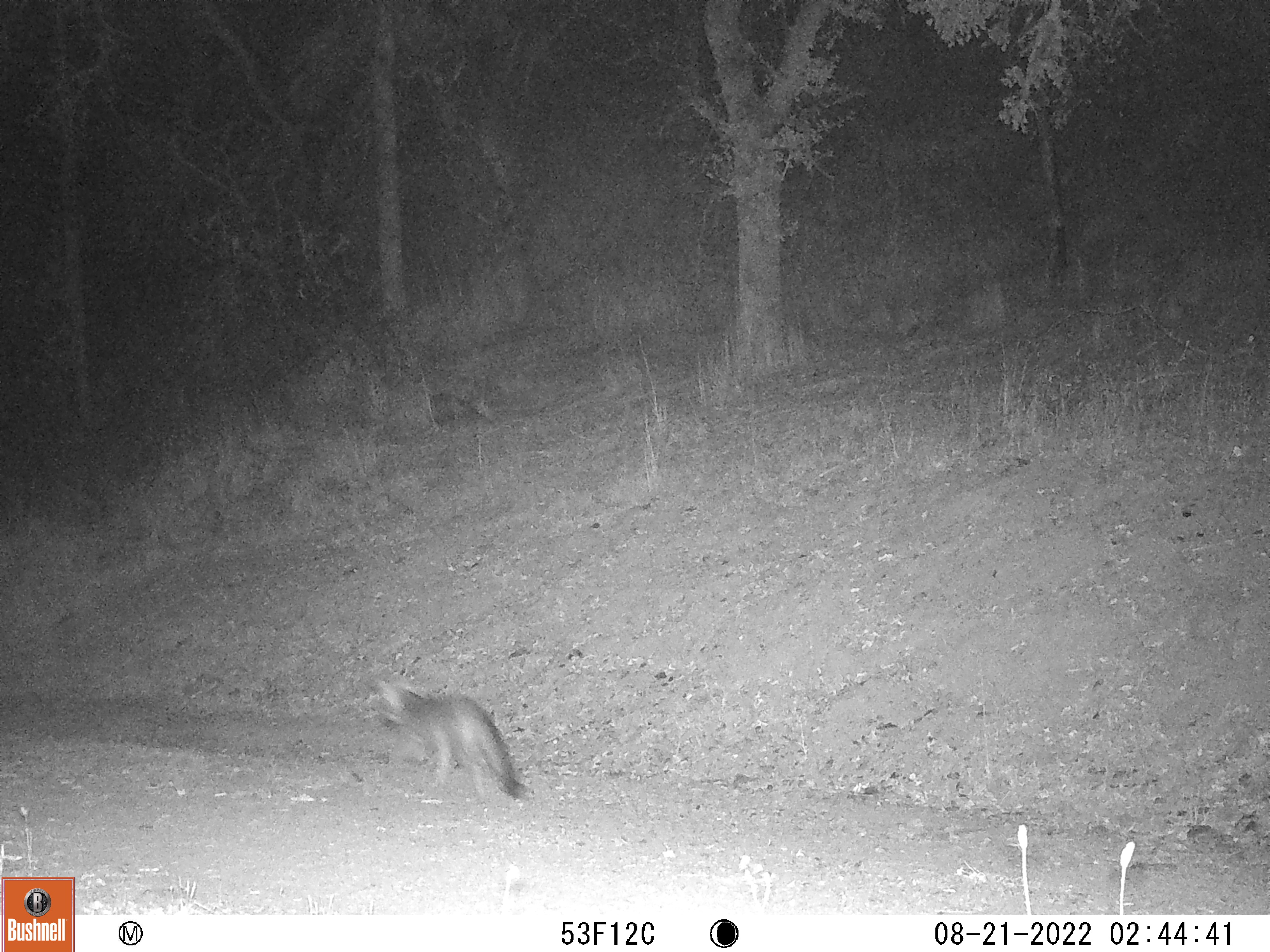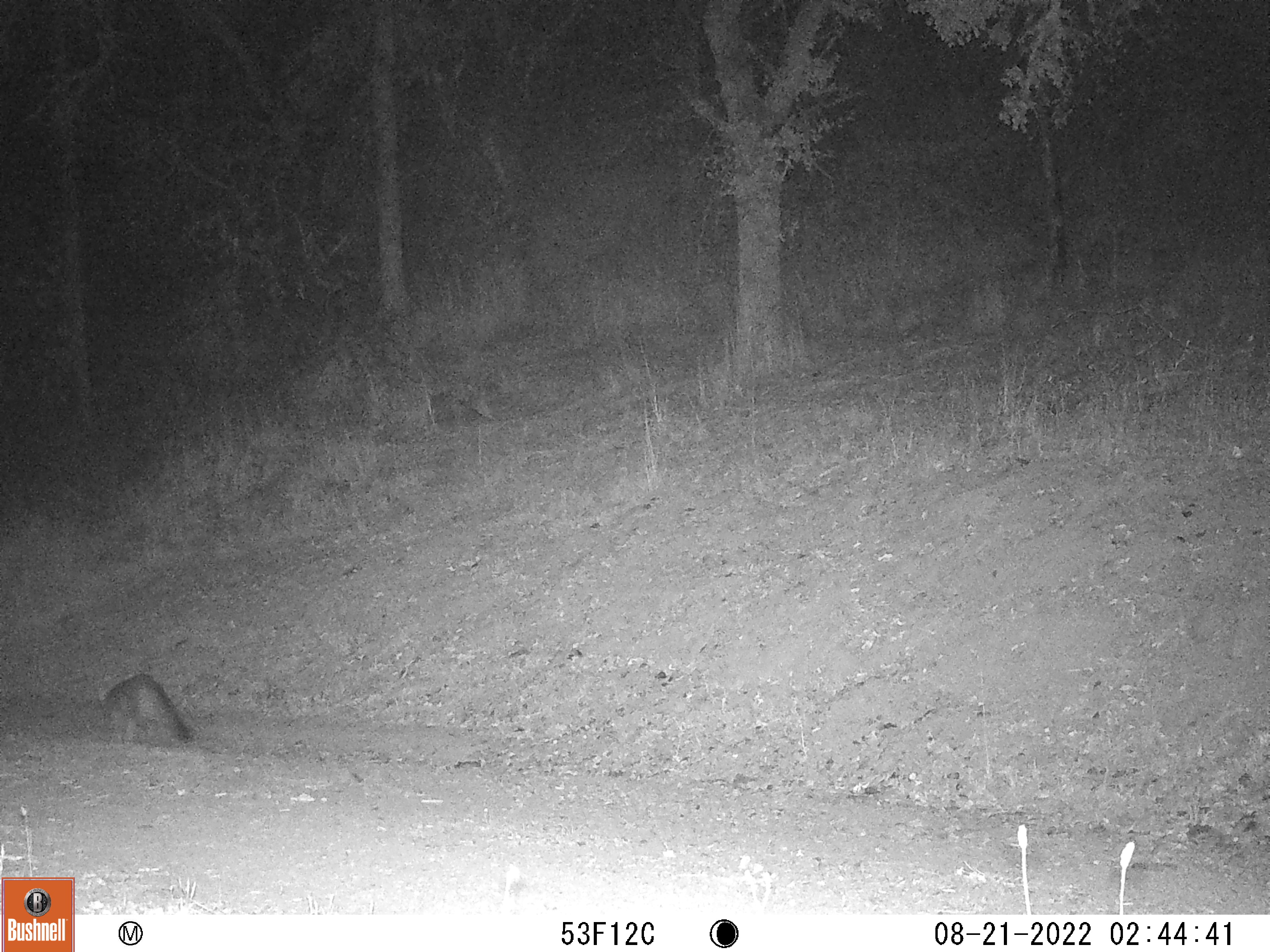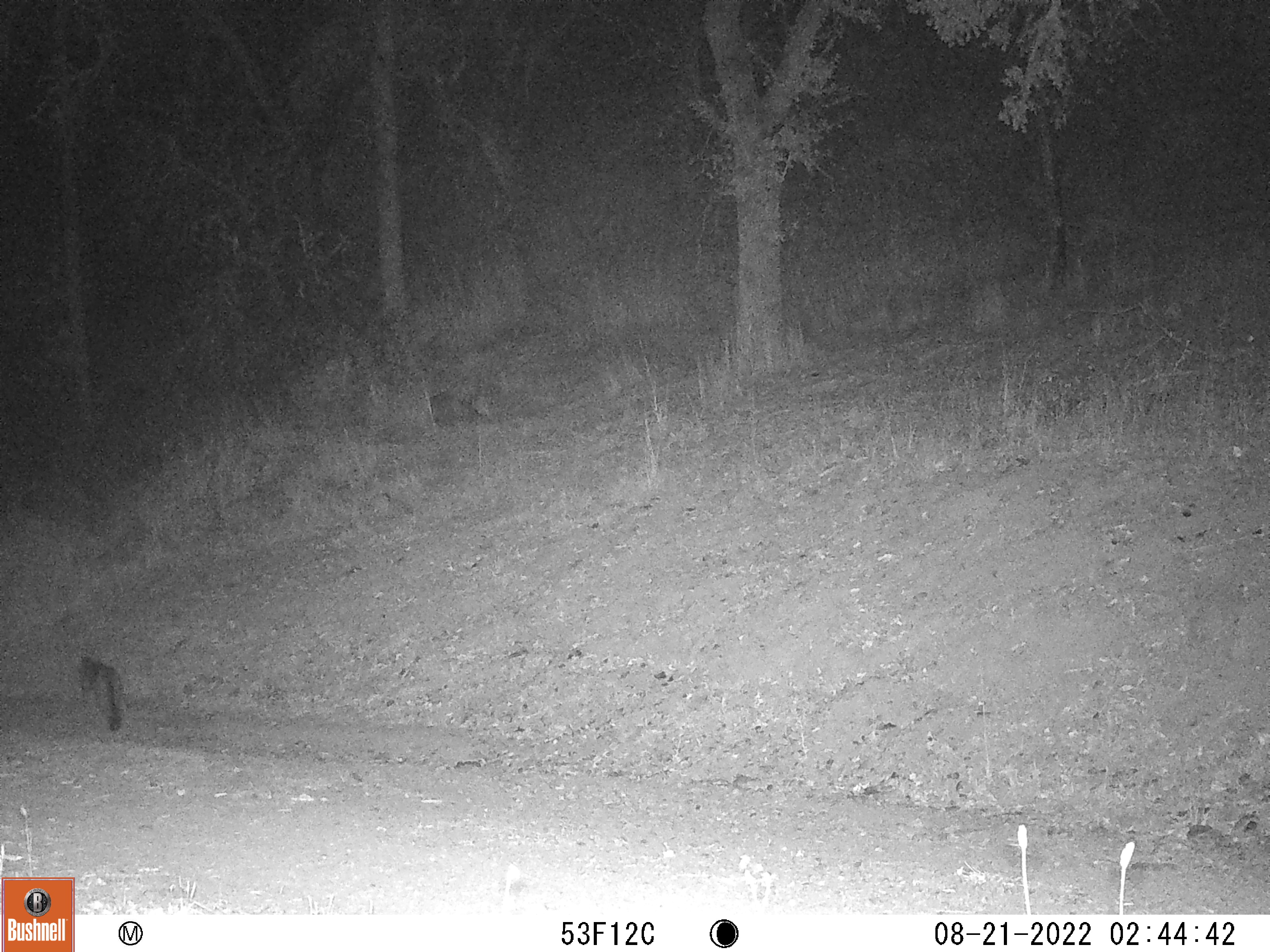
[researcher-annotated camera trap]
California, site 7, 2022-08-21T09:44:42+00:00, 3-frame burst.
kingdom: Animalia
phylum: Chordata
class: Mammalia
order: Carnivora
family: Canidae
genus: Urocyon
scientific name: Urocyon cinereoargenteus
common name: gray fox